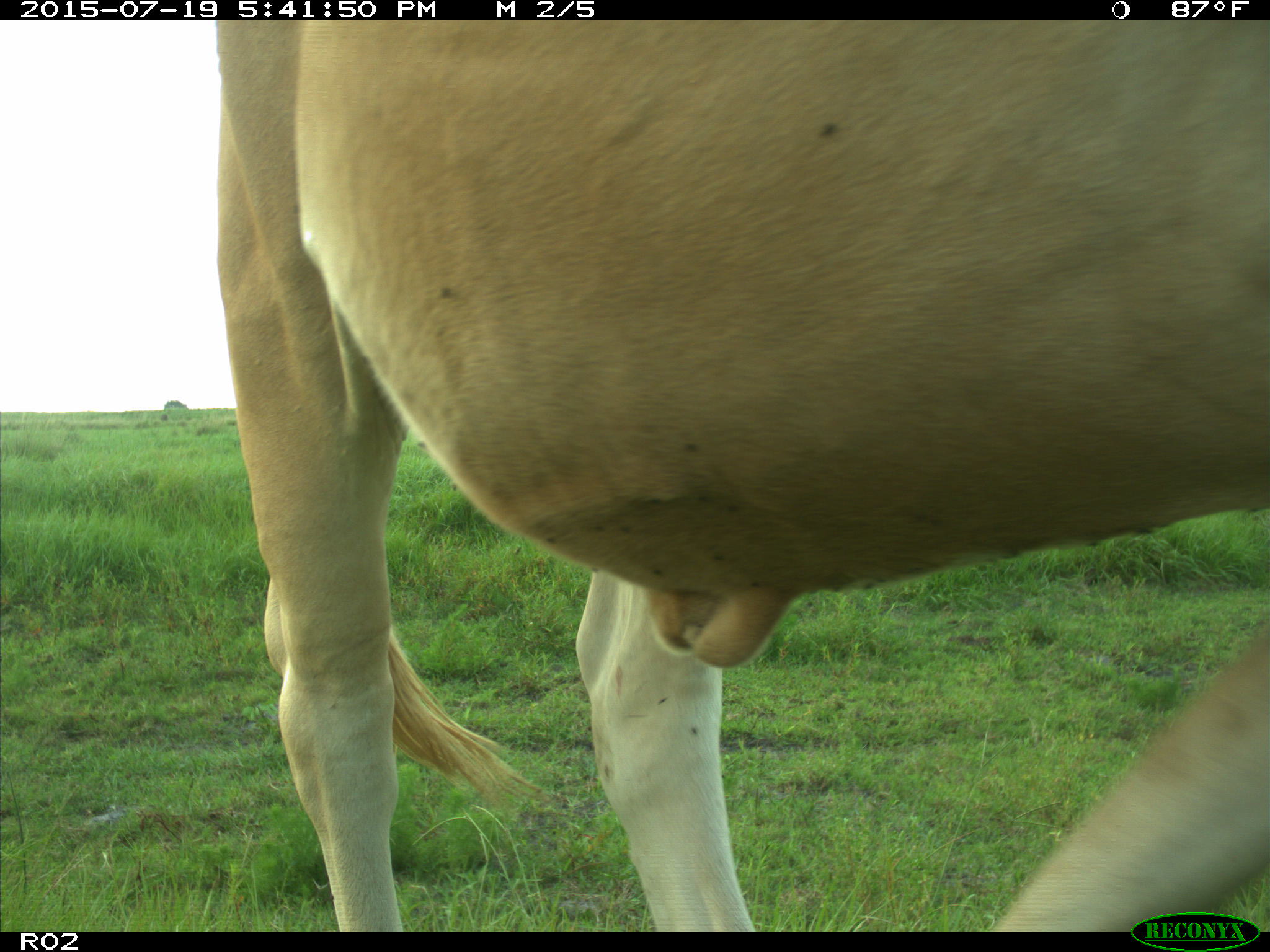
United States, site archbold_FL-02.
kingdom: Animalia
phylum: Chordata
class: Mammalia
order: Artiodactyla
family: Bovidae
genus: Bos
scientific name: Bos taurus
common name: domestic cow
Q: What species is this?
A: Bos taurus (domestic cow).